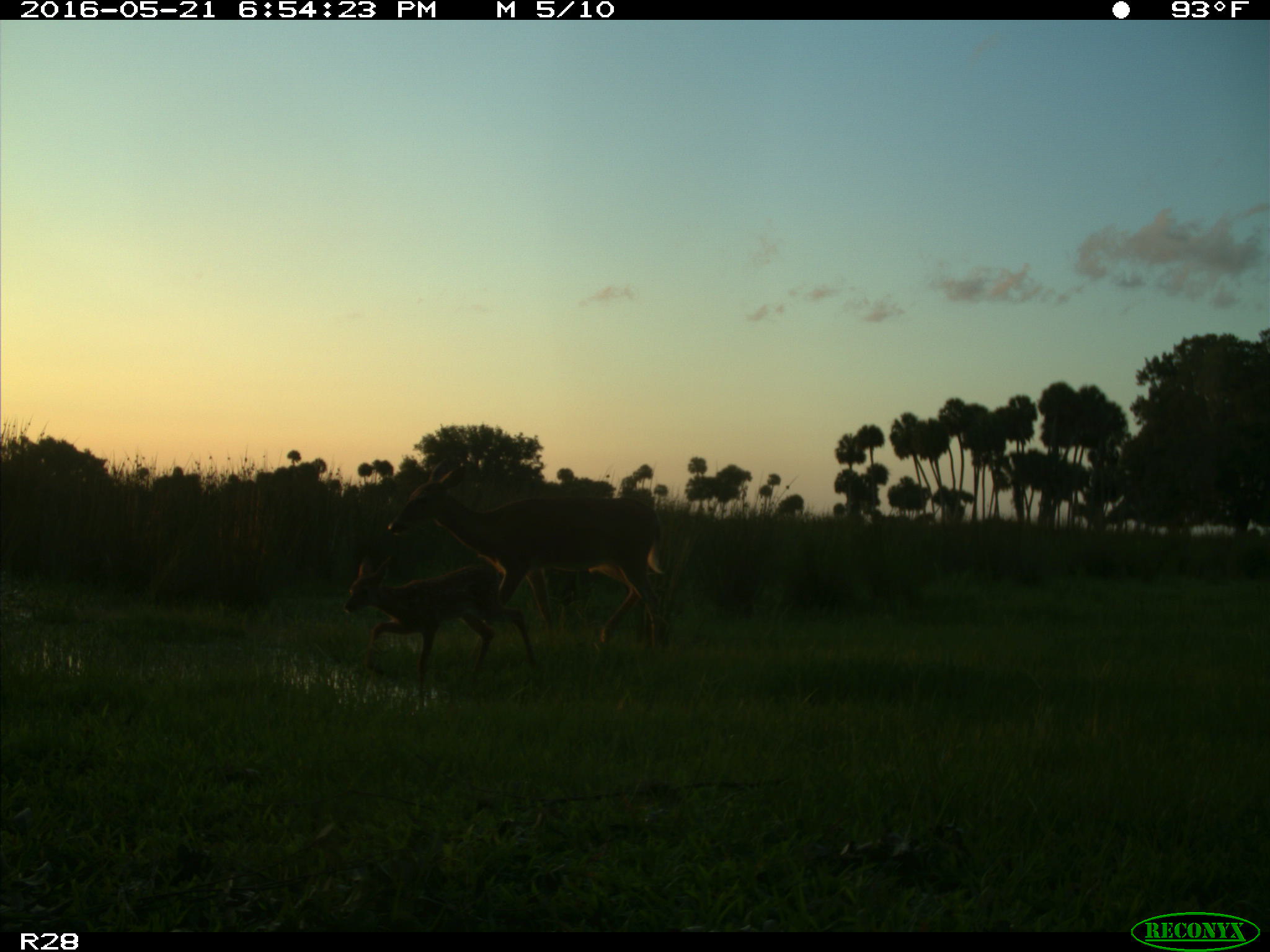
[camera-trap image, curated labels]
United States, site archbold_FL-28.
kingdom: Animalia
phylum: Chordata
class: Mammalia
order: Artiodactyla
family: Cervidae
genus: Odocoileus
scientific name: Odocoileus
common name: deer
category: unidentified deer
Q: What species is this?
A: Unidentified deer (deer) (Odocoileus).